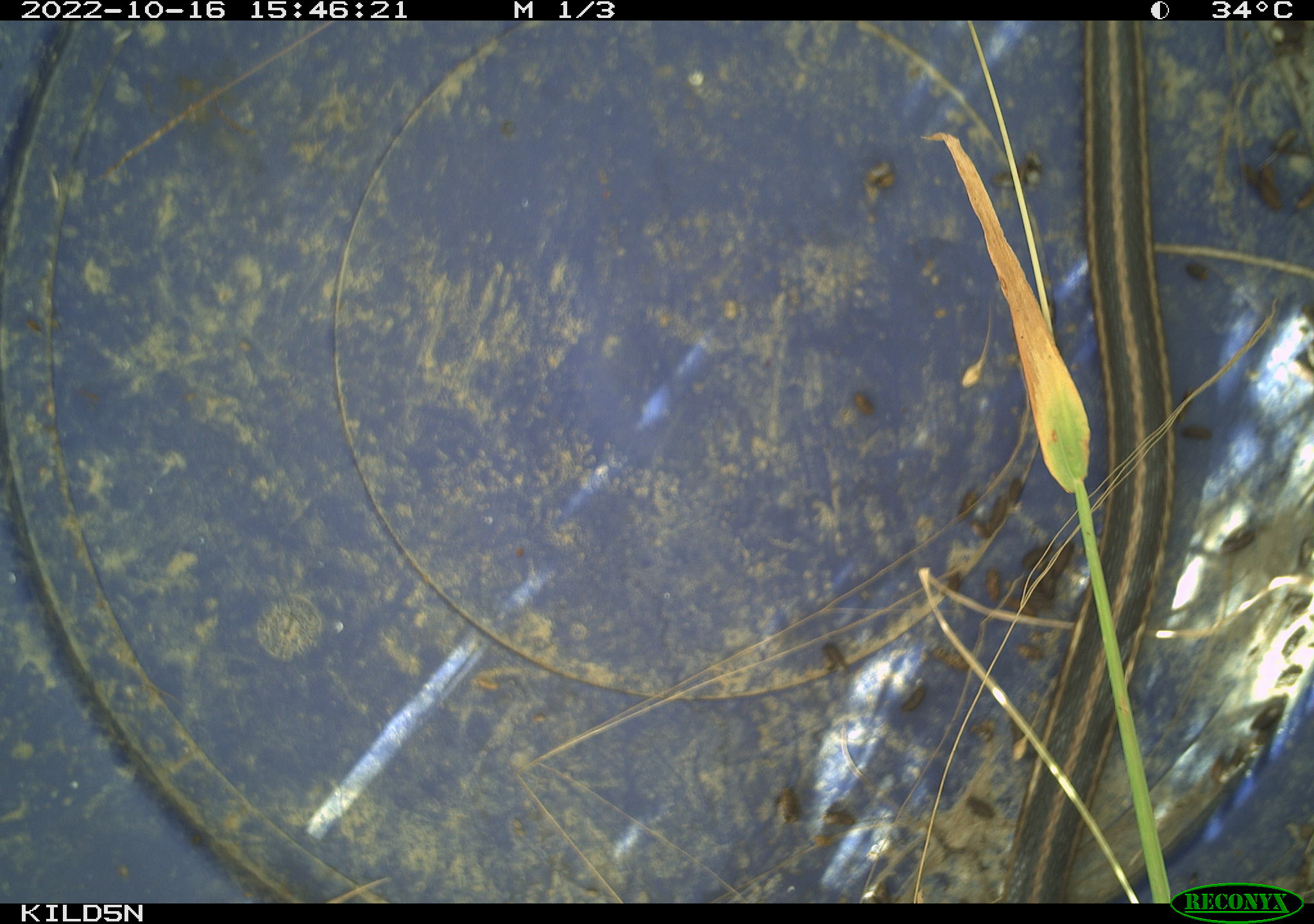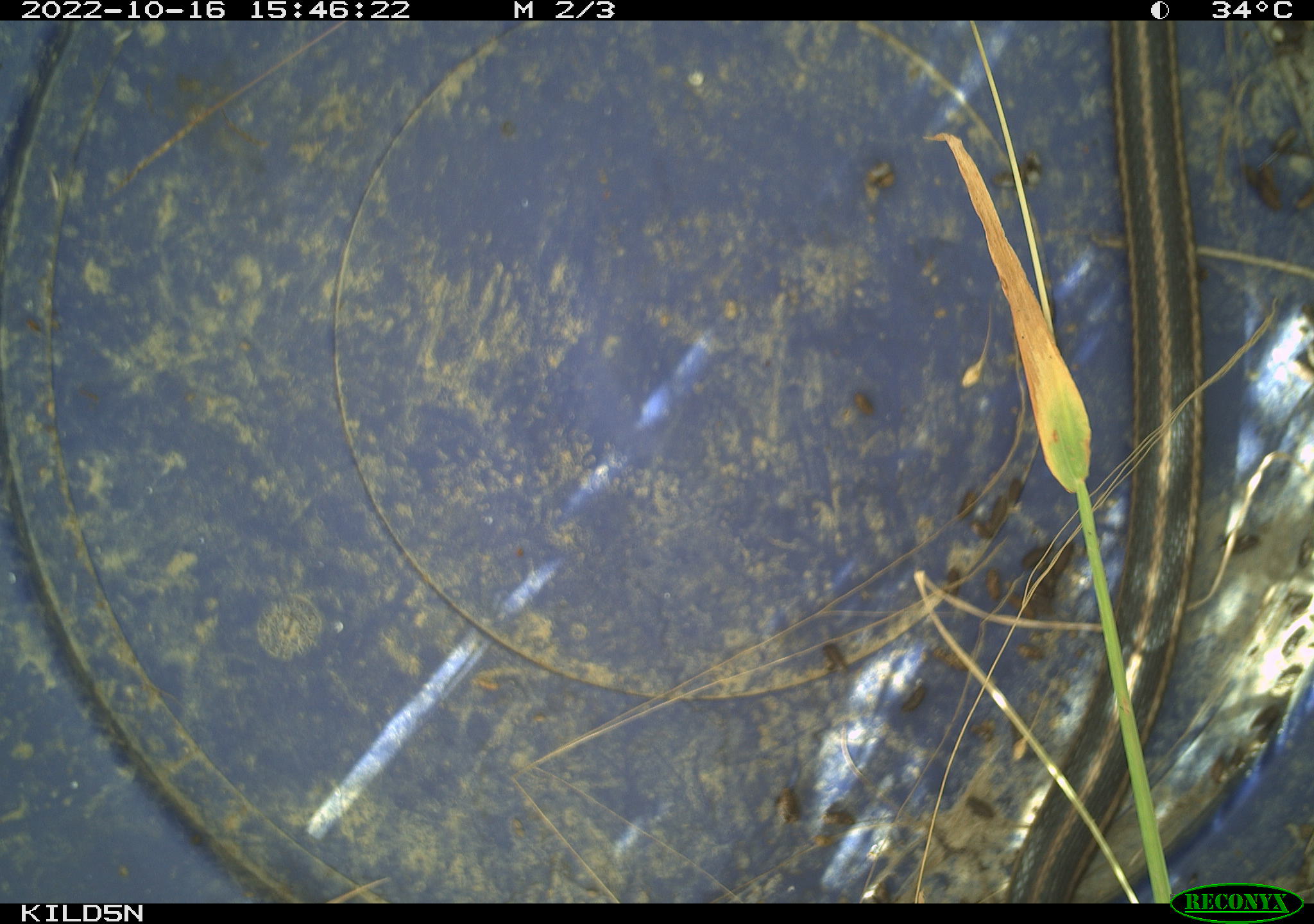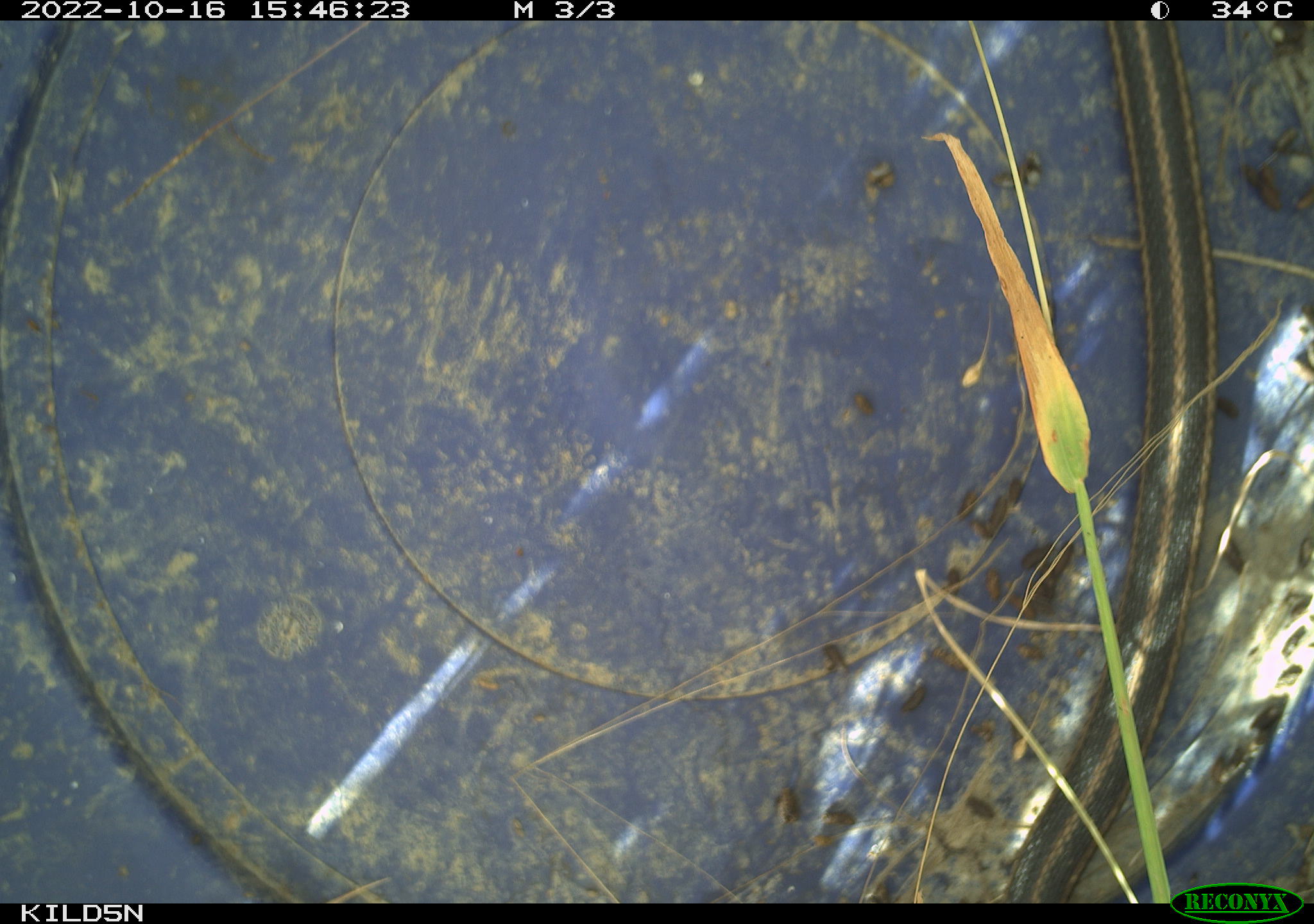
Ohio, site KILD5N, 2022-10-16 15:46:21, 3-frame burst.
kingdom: Animalia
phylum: Chordata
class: Reptilia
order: Squamata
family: Colubridae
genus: Thamnophis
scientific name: Thamnophis sirtalis sirtalis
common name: eastern gartersnake